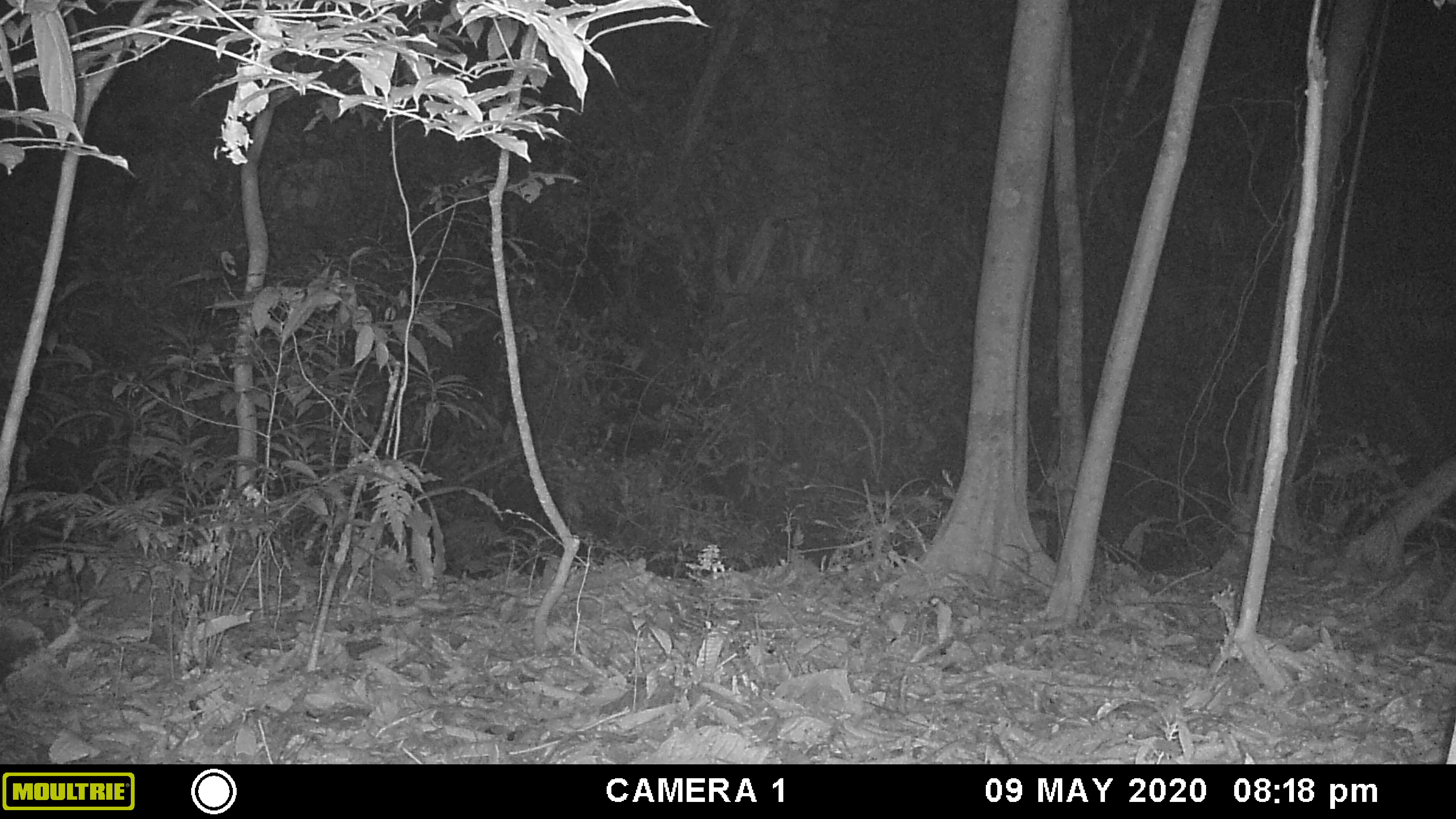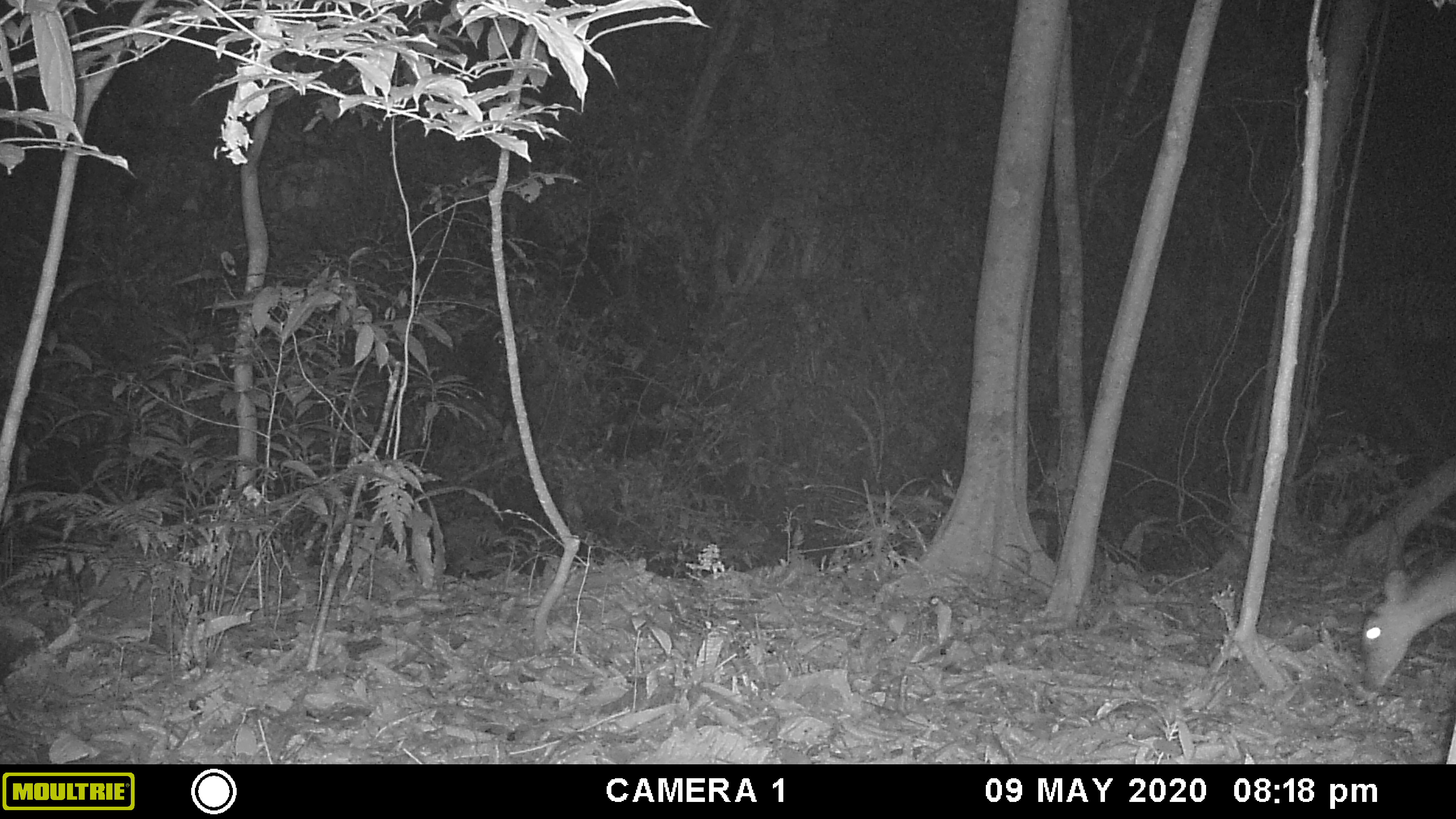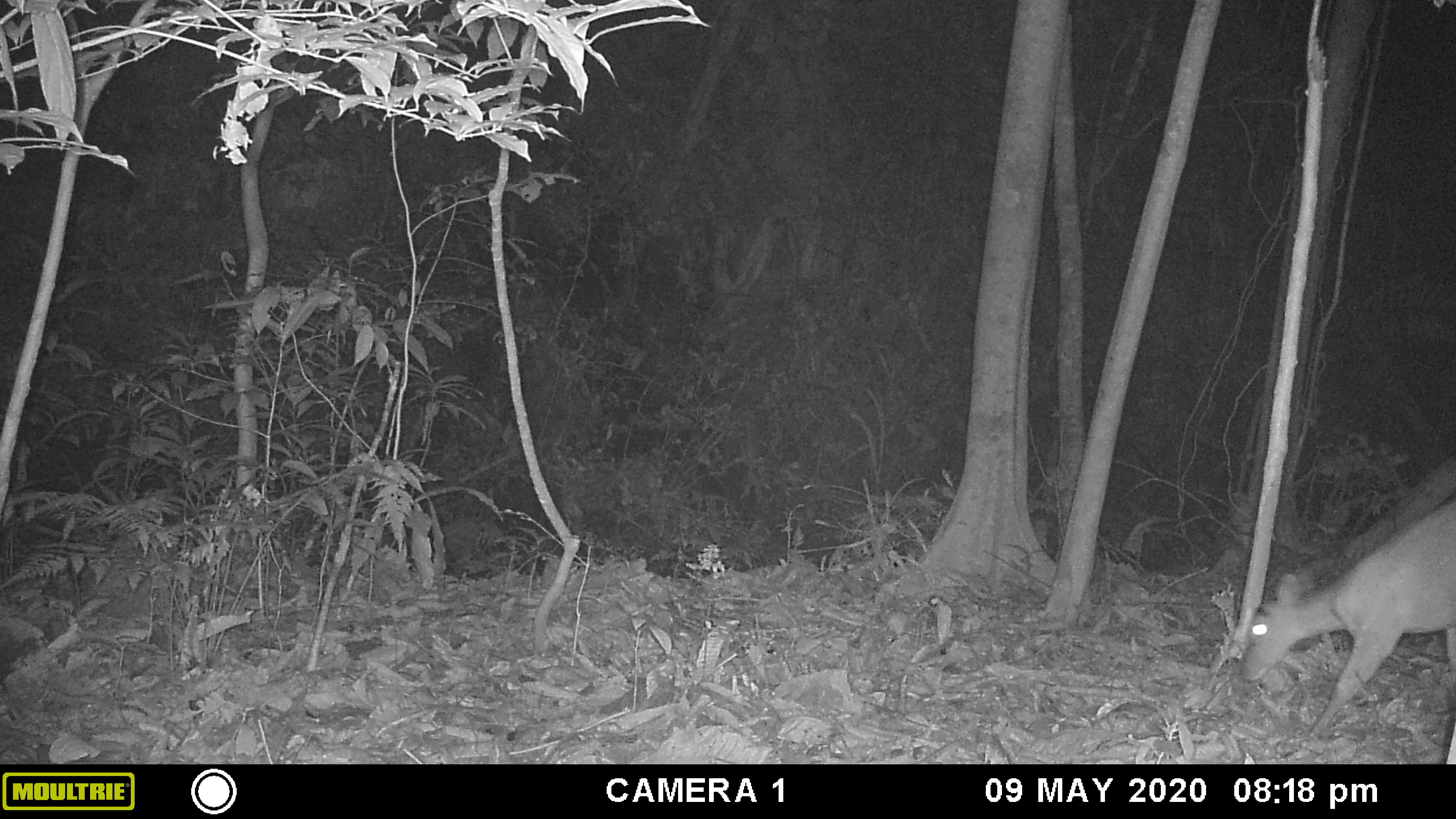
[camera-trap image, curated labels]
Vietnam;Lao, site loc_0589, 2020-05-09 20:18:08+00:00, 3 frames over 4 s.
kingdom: Animalia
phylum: Chordata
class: Mammalia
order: Artiodactyla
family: Cervidae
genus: Muntiacus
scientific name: Muntiacus muntjak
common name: red muntjac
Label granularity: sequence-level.